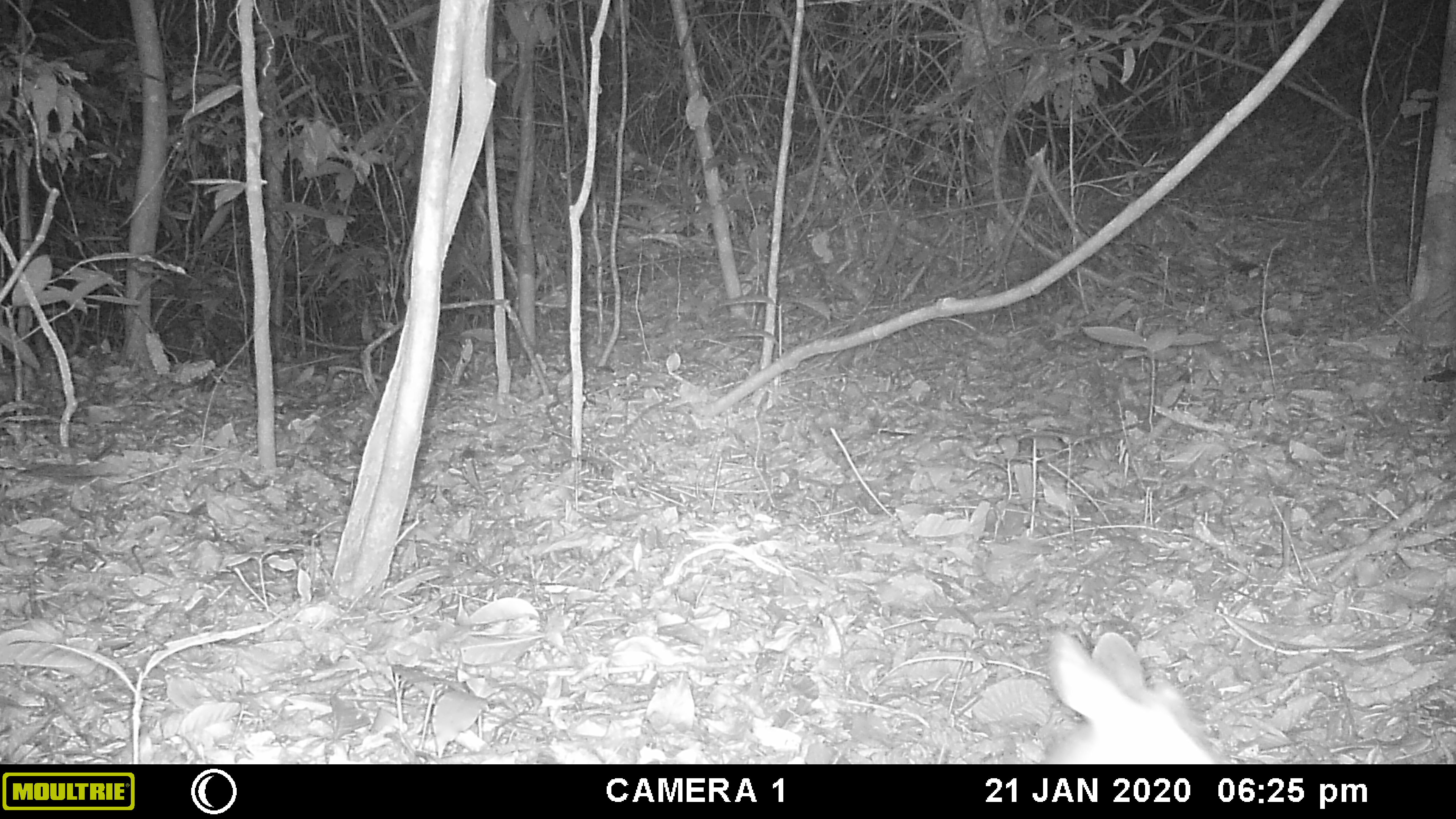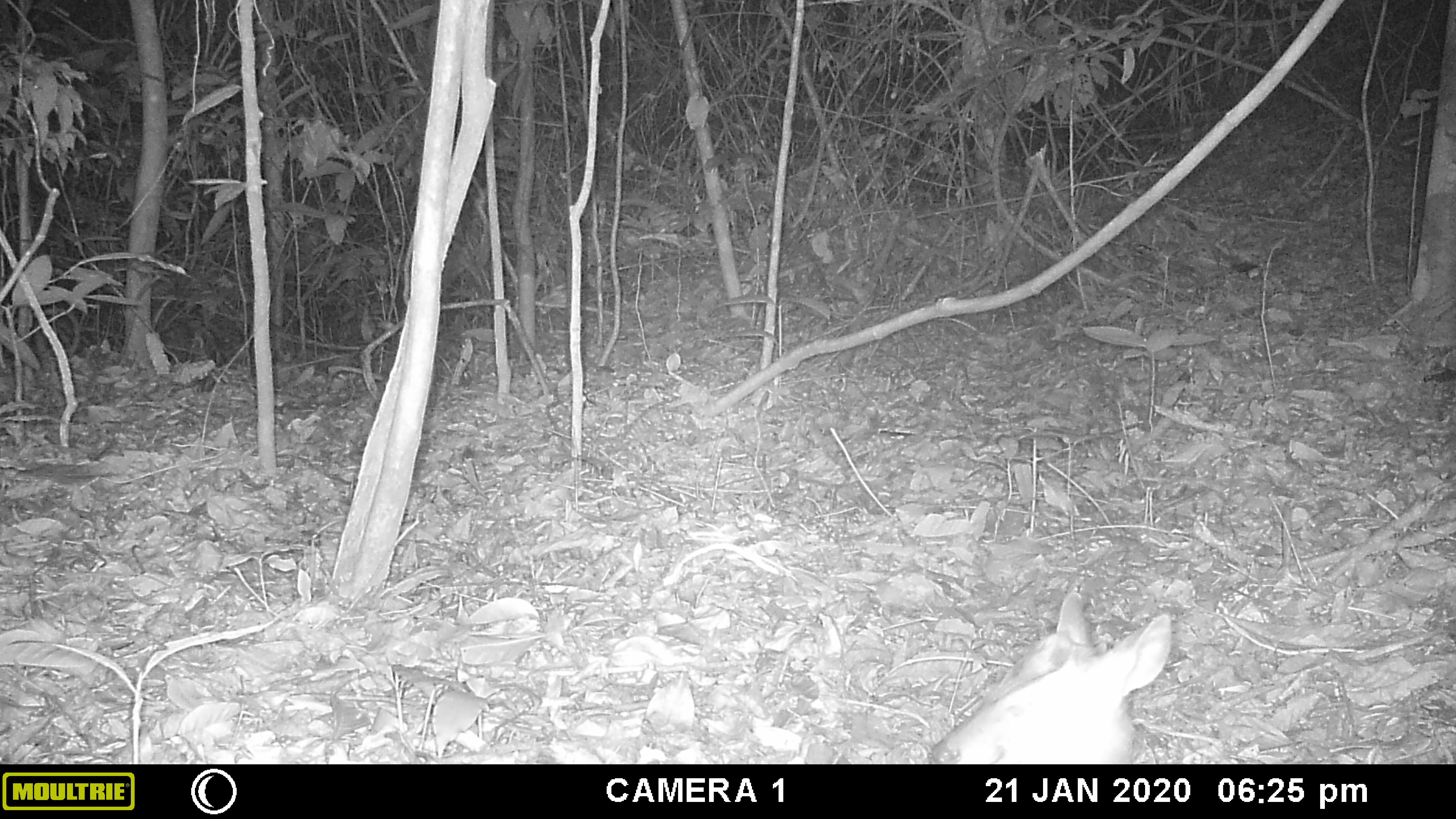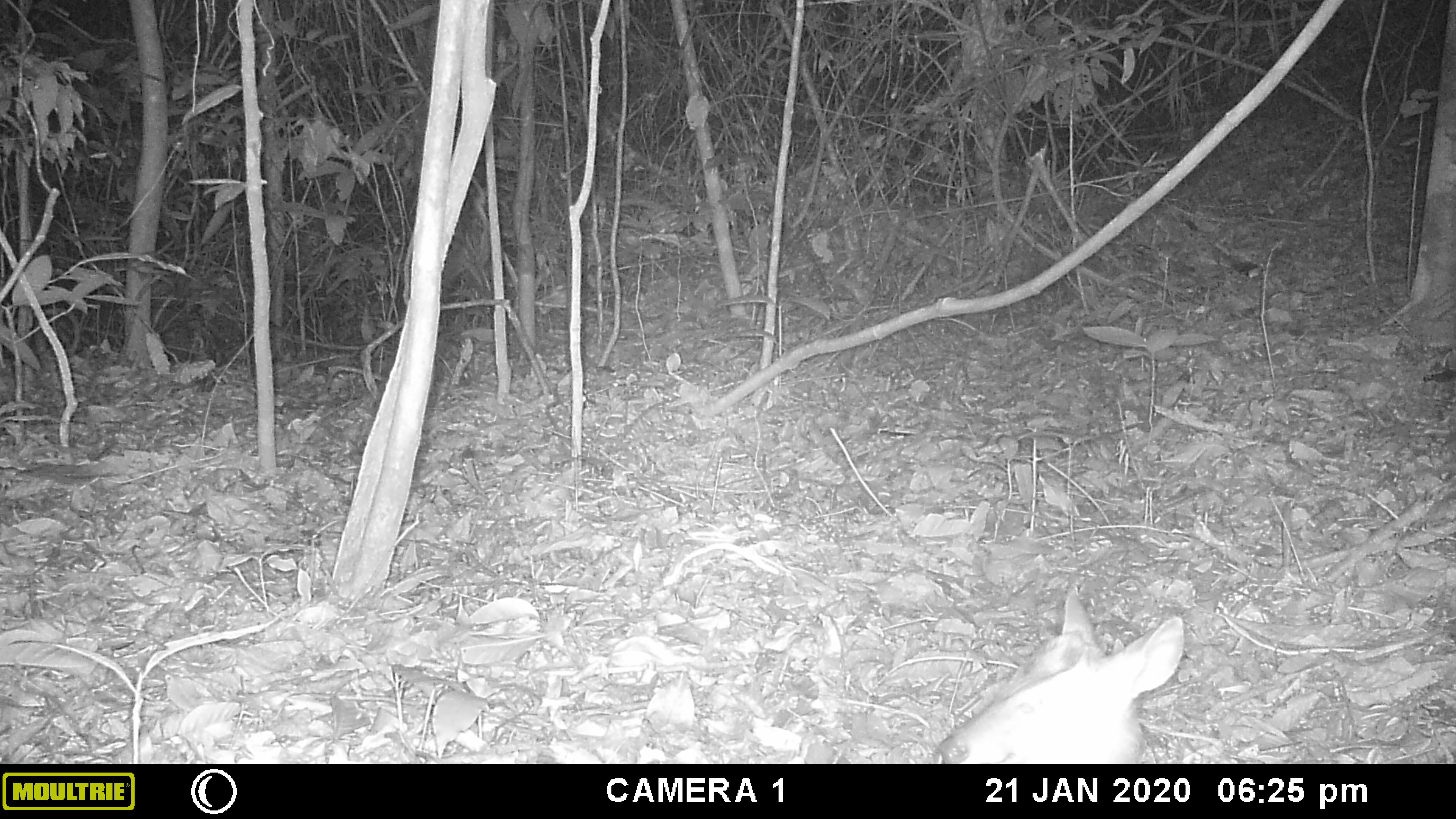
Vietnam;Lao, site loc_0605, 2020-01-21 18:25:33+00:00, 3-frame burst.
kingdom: Animalia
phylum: Chordata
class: Mammalia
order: Artiodactyla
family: Cervidae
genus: Muntiacus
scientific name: Muntiacus rooseveltorum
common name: roosevelt's muntjac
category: roosevelts muntjac group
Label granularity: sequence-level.